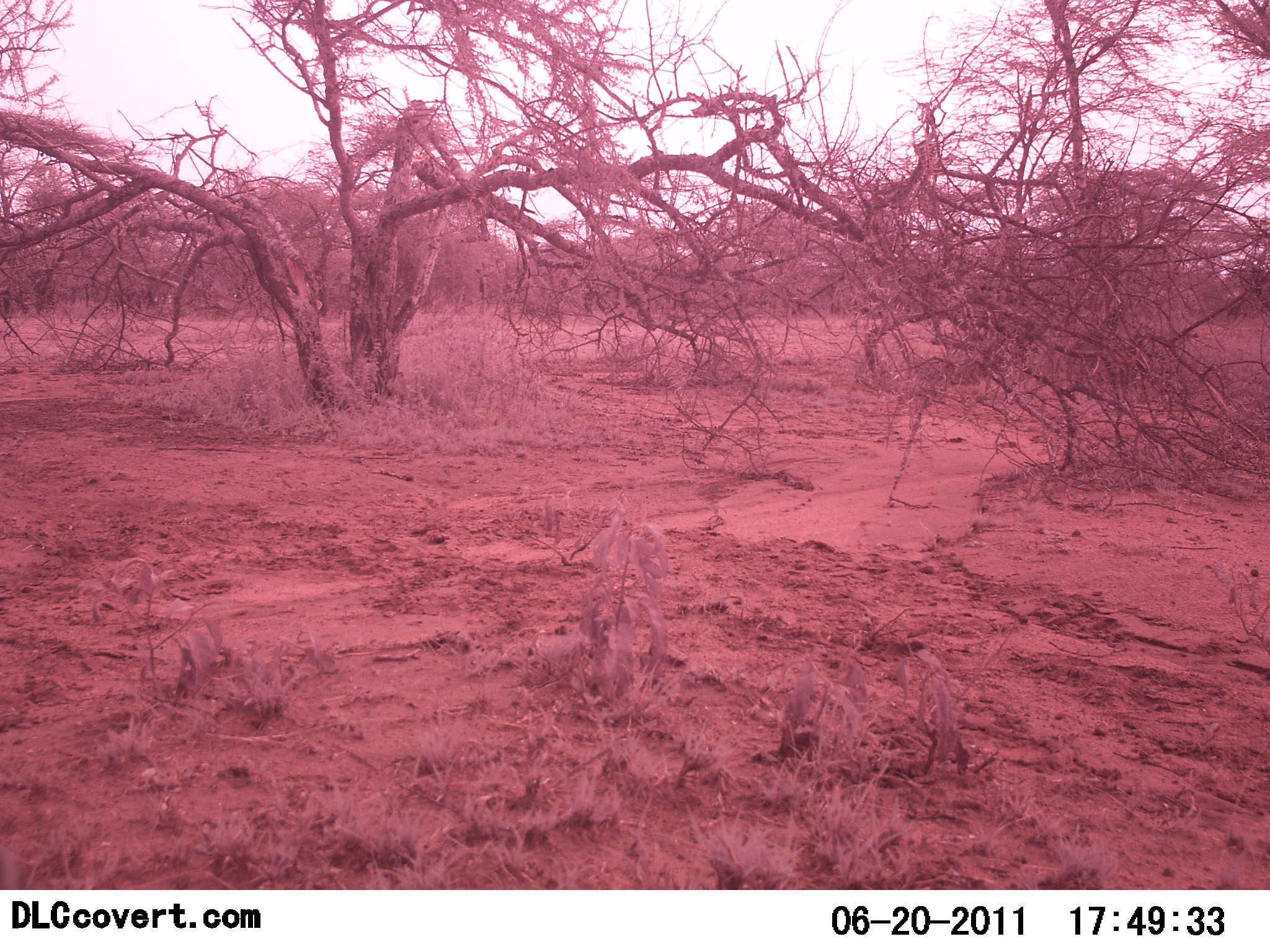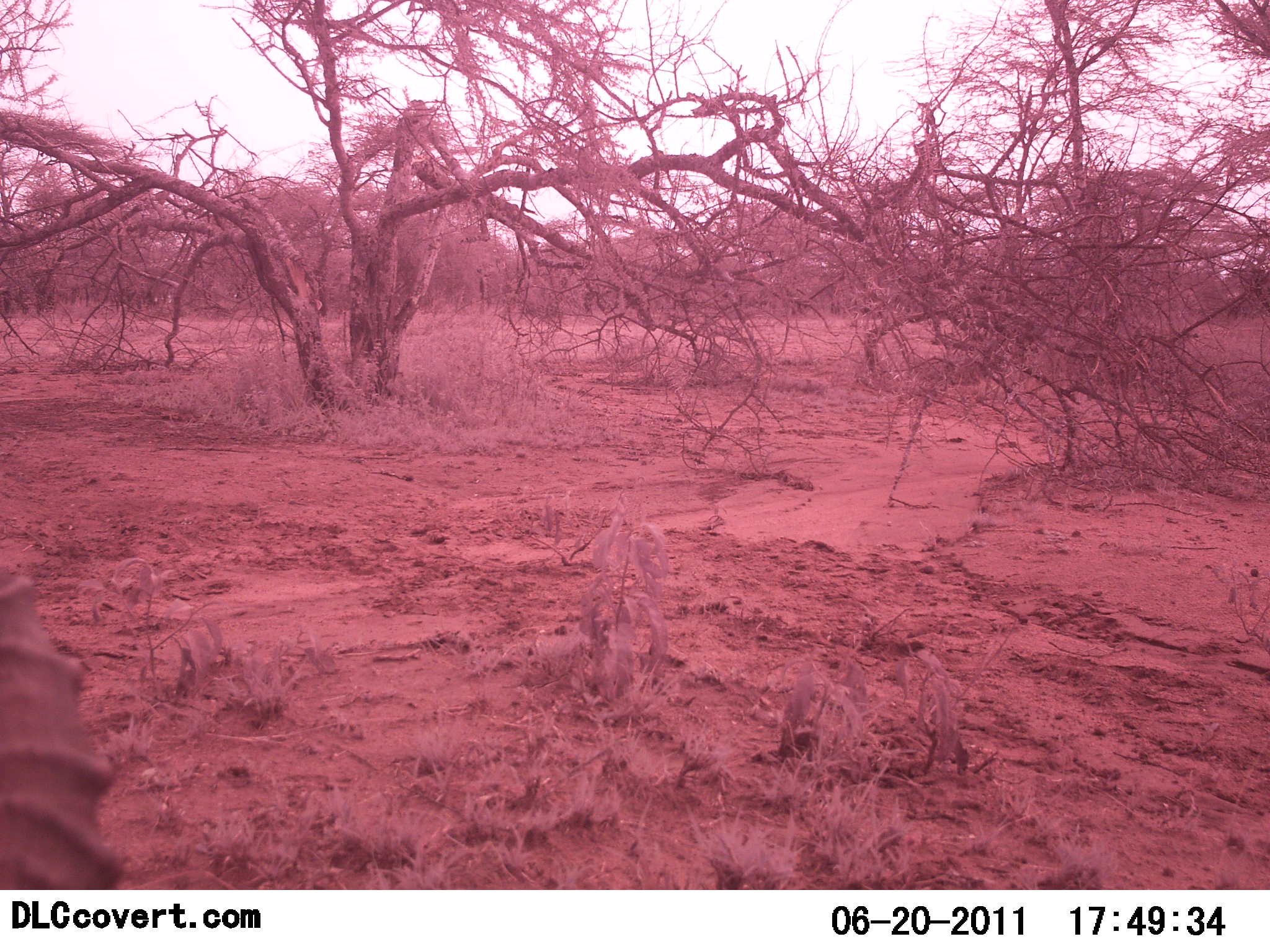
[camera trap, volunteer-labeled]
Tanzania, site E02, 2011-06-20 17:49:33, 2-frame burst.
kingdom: Animalia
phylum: Chordata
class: Mammalia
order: Artiodactyla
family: Bovidae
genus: Aepyceros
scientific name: Aepyceros melampus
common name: impala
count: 1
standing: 50%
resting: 0%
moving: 50%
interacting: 0%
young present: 0%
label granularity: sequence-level